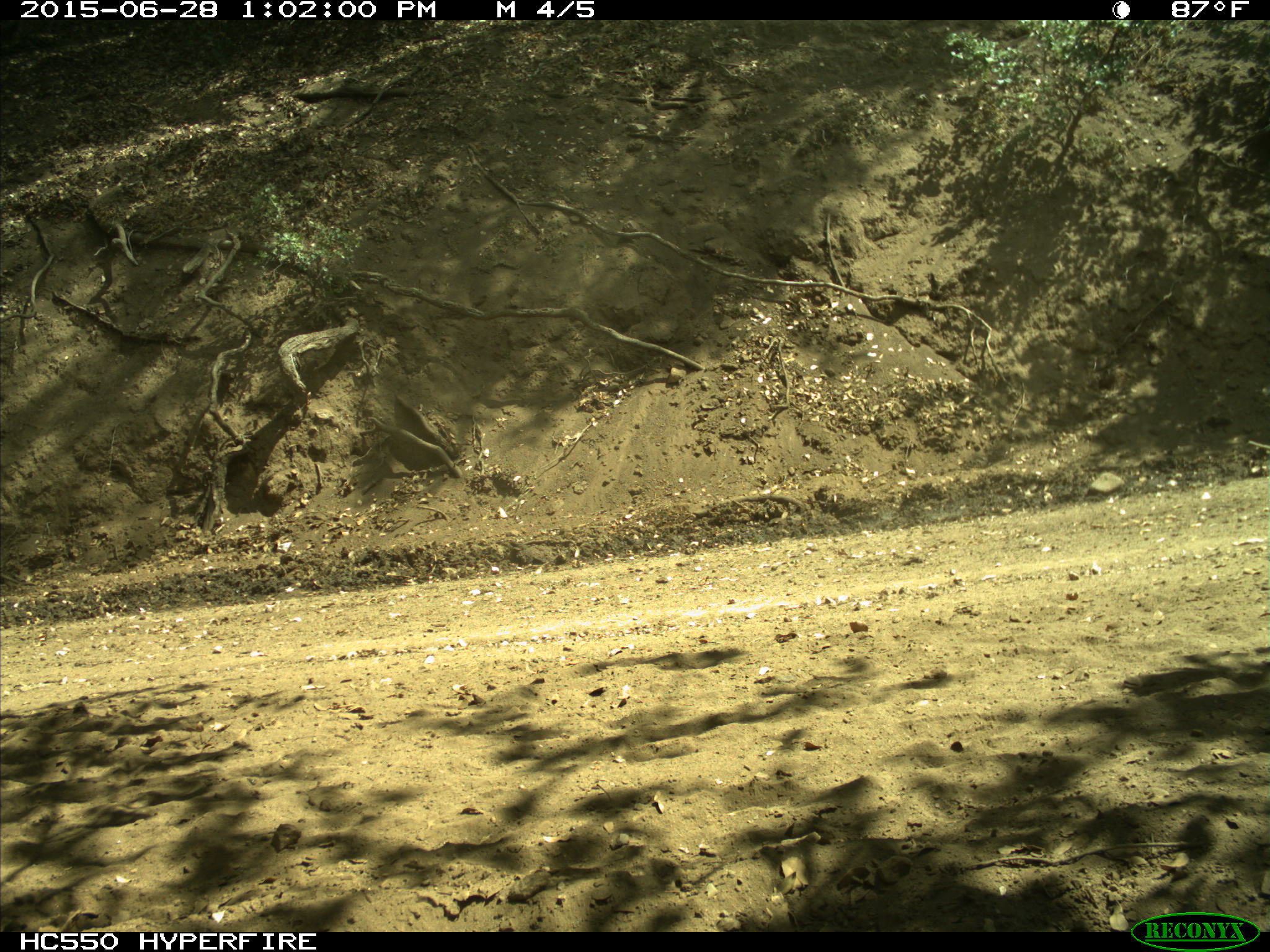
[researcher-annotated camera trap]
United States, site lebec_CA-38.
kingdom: Animalia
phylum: Chordata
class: Mammalia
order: Artiodactyla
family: Bovidae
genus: Bos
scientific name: Bos taurus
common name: domestic cow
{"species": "Bos taurus (domestic cow)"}